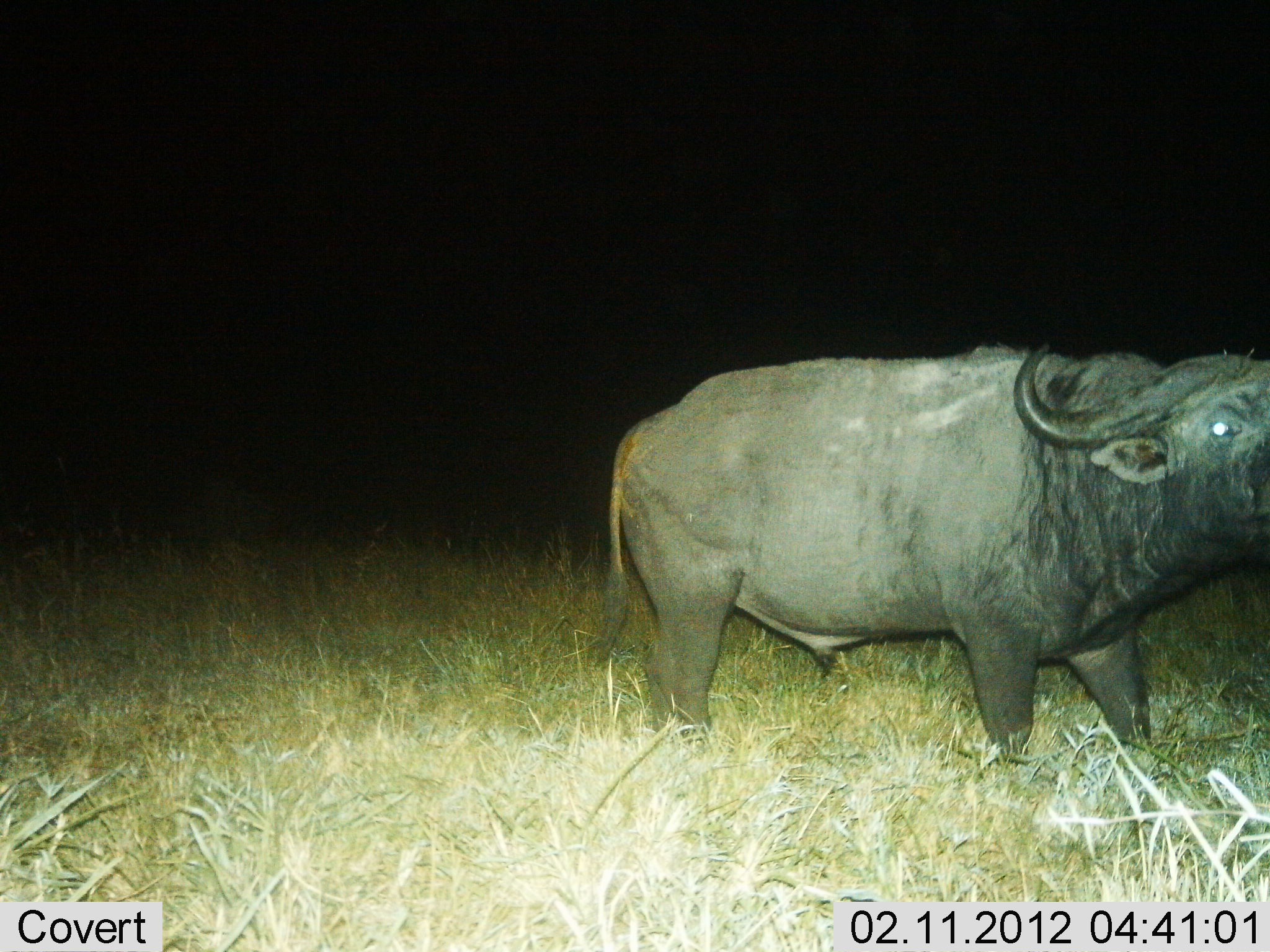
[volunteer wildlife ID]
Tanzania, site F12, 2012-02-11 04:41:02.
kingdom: Animalia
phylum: Chordata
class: Mammalia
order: Artiodactyla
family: Bovidae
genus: Syncerus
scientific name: Syncerus caffer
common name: cape buffalo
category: buffalo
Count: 1.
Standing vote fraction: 100%.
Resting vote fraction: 0%.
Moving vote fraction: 0%.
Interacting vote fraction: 0%.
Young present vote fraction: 0%.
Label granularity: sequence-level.